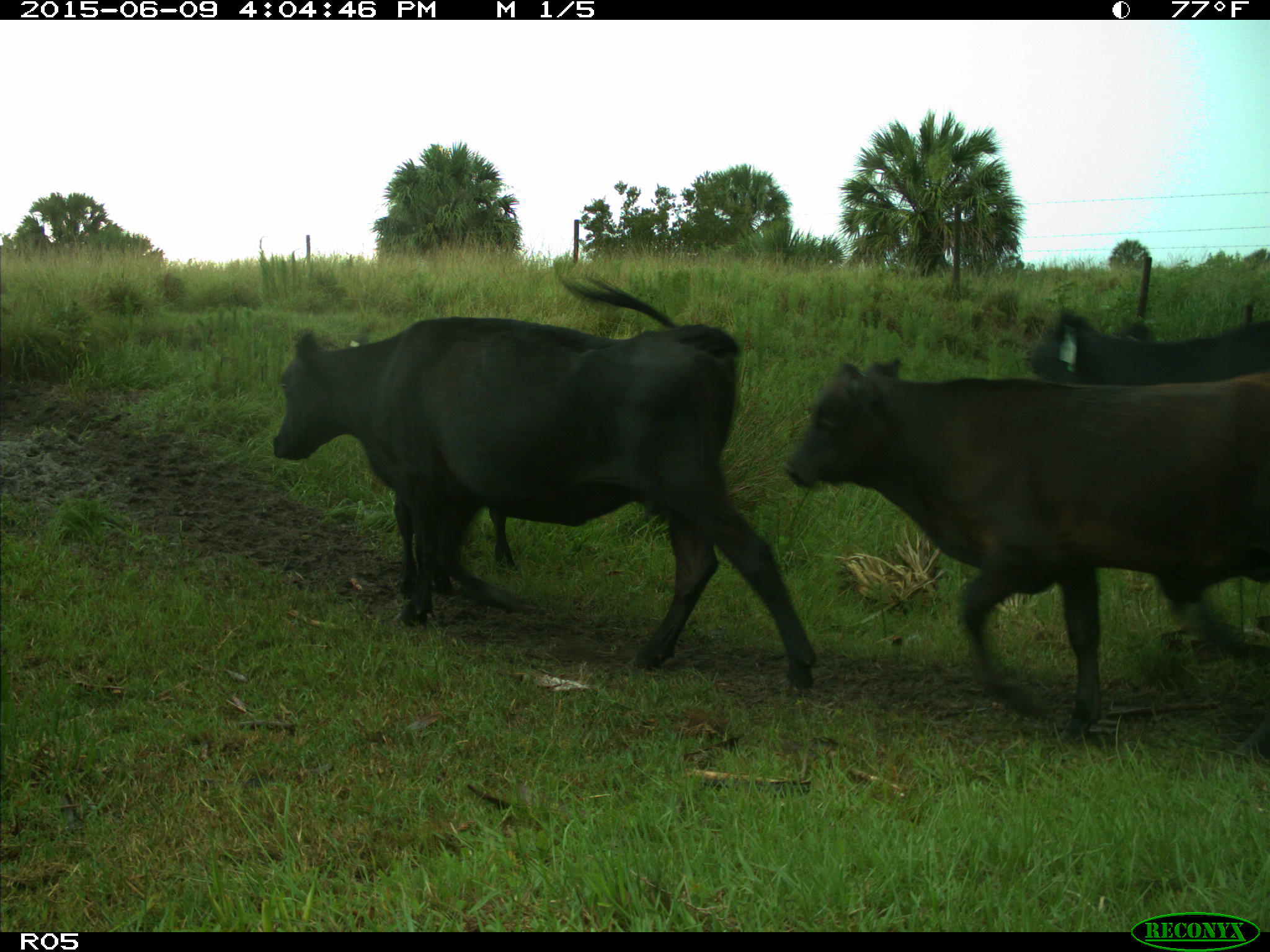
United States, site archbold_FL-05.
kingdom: Animalia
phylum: Chordata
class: Mammalia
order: Artiodactyla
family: Bovidae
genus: Bos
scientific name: Bos taurus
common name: domestic cow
Bos taurus (domestic cow).